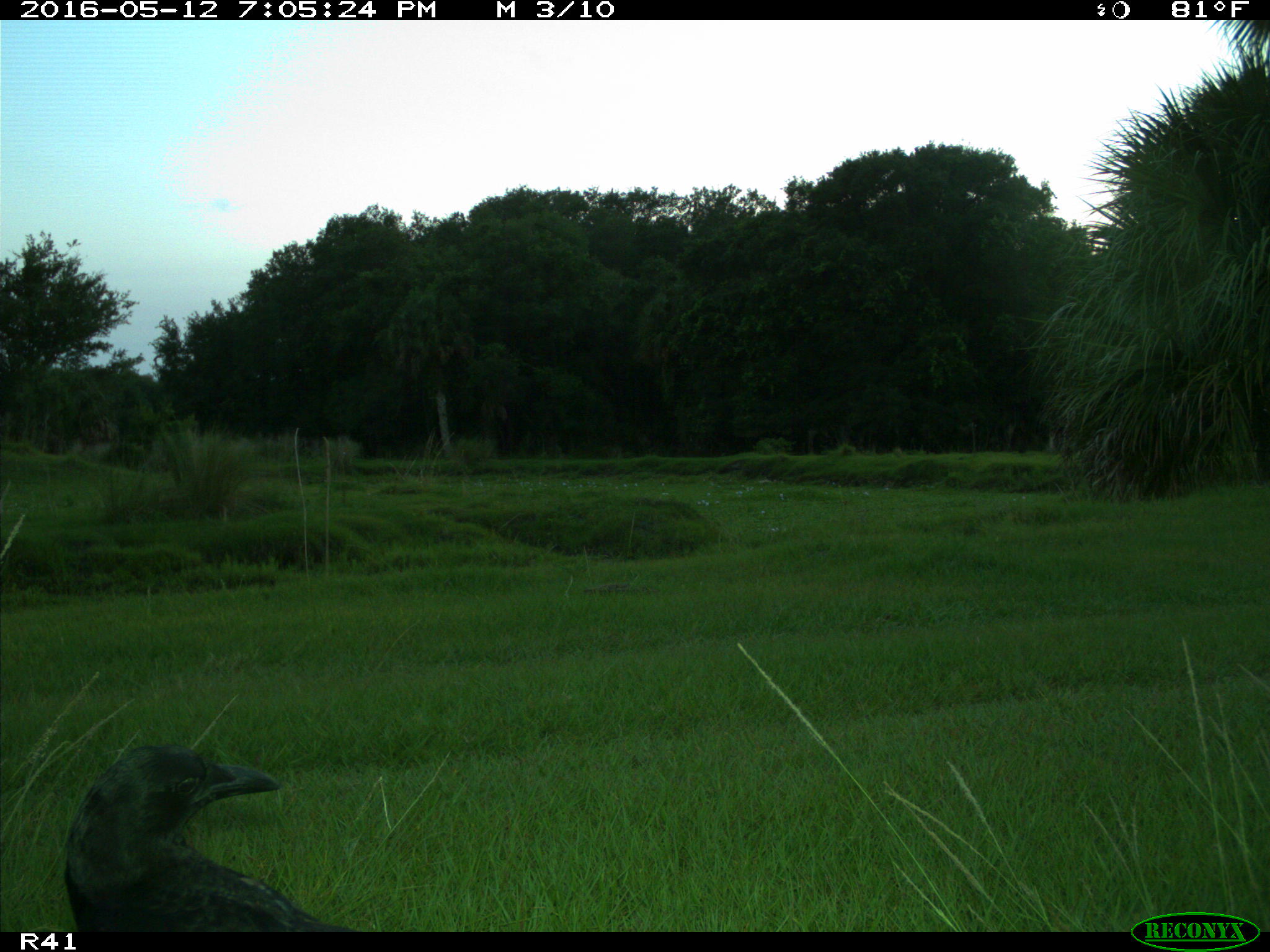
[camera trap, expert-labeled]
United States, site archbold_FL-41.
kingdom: Animalia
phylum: Chordata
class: Aves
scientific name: Aves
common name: birds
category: unidentified bird